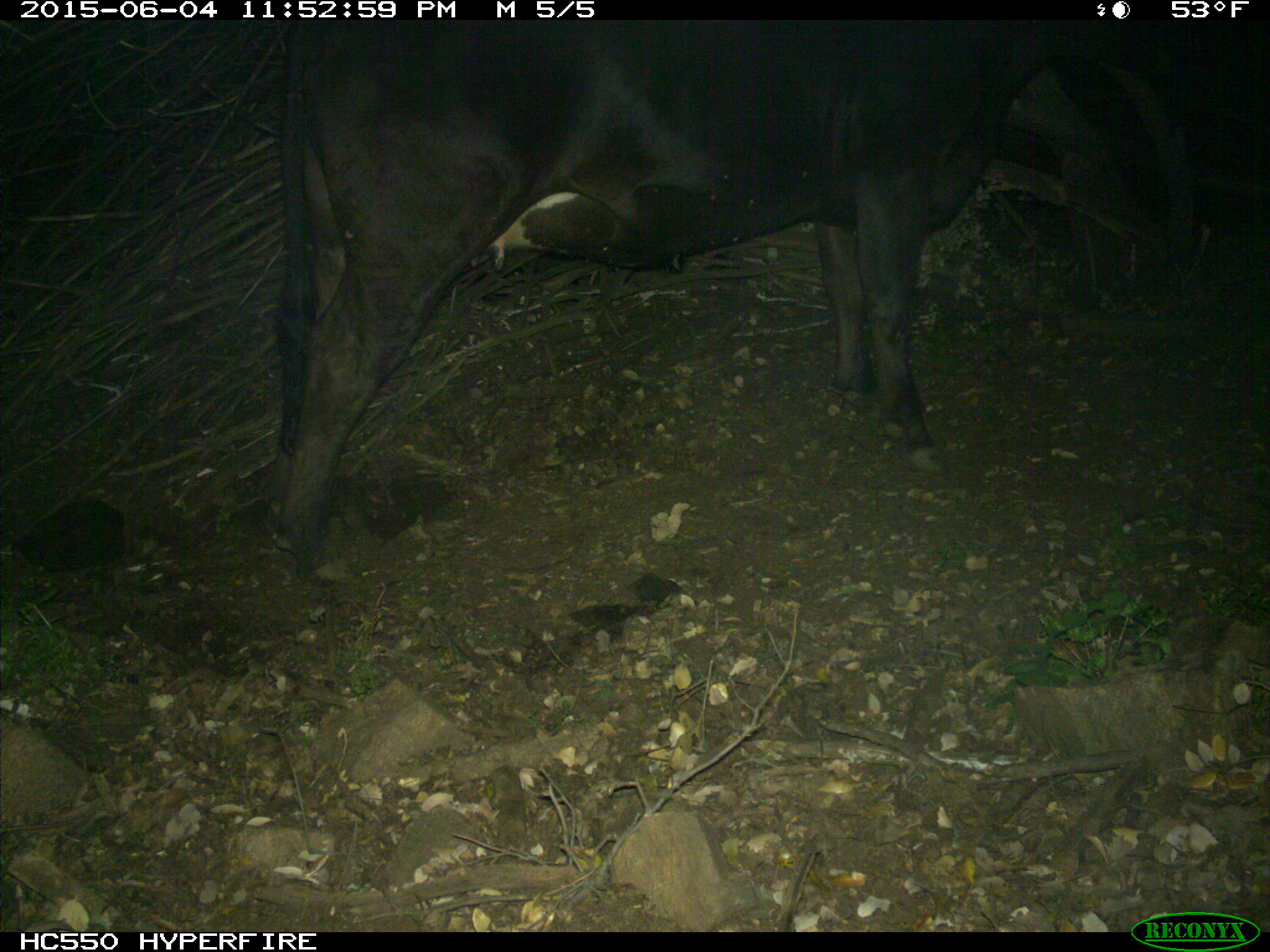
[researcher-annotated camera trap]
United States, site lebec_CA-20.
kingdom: Animalia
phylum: Chordata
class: Mammalia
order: Artiodactyla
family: Bovidae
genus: Bos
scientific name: Bos taurus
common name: domestic cow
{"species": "Bos taurus (domestic cow)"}